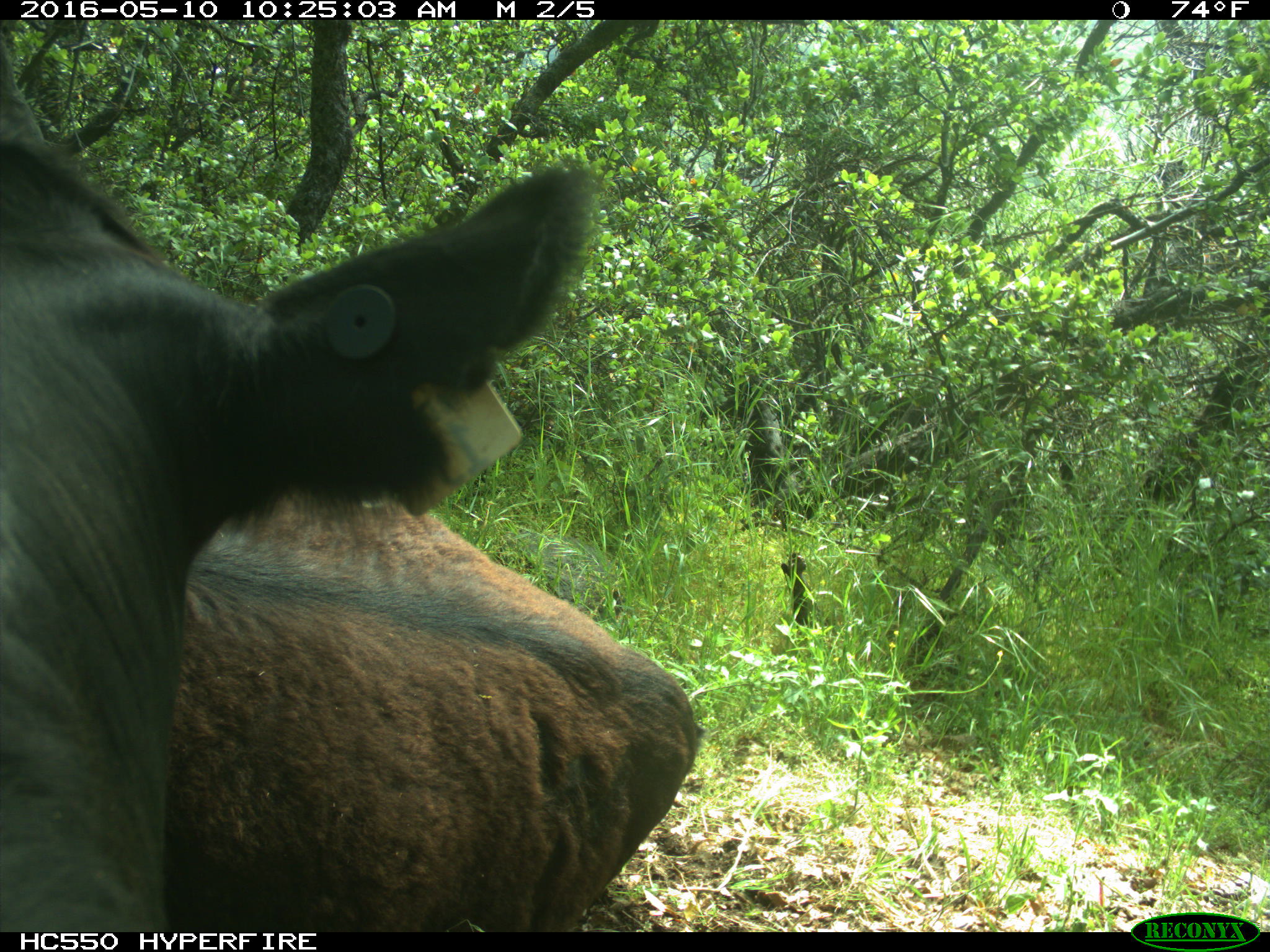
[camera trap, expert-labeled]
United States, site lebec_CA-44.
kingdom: Animalia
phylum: Chordata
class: Mammalia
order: Artiodactyla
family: Bovidae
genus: Bos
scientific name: Bos taurus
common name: domestic cow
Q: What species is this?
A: Bos taurus (domestic cow).